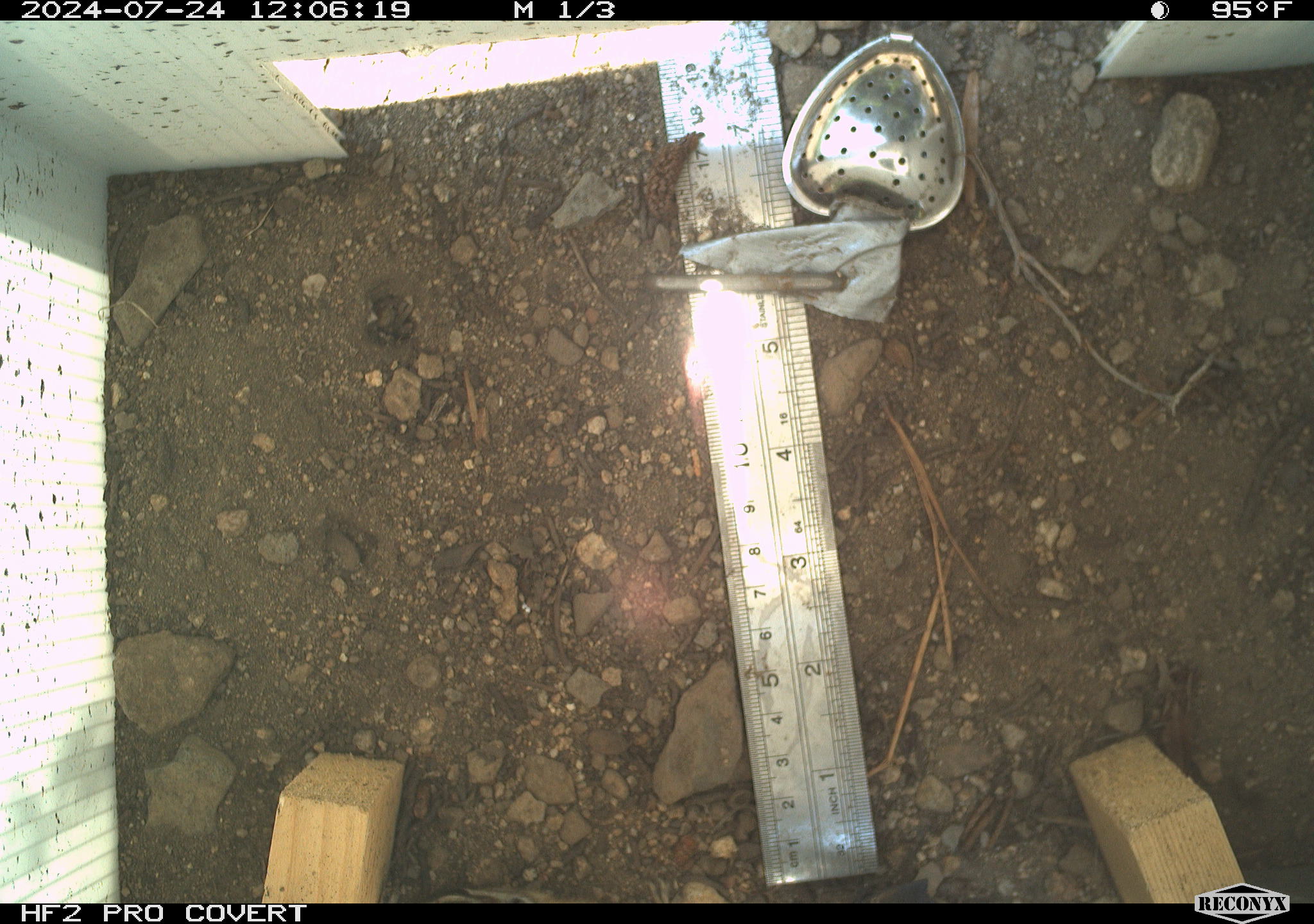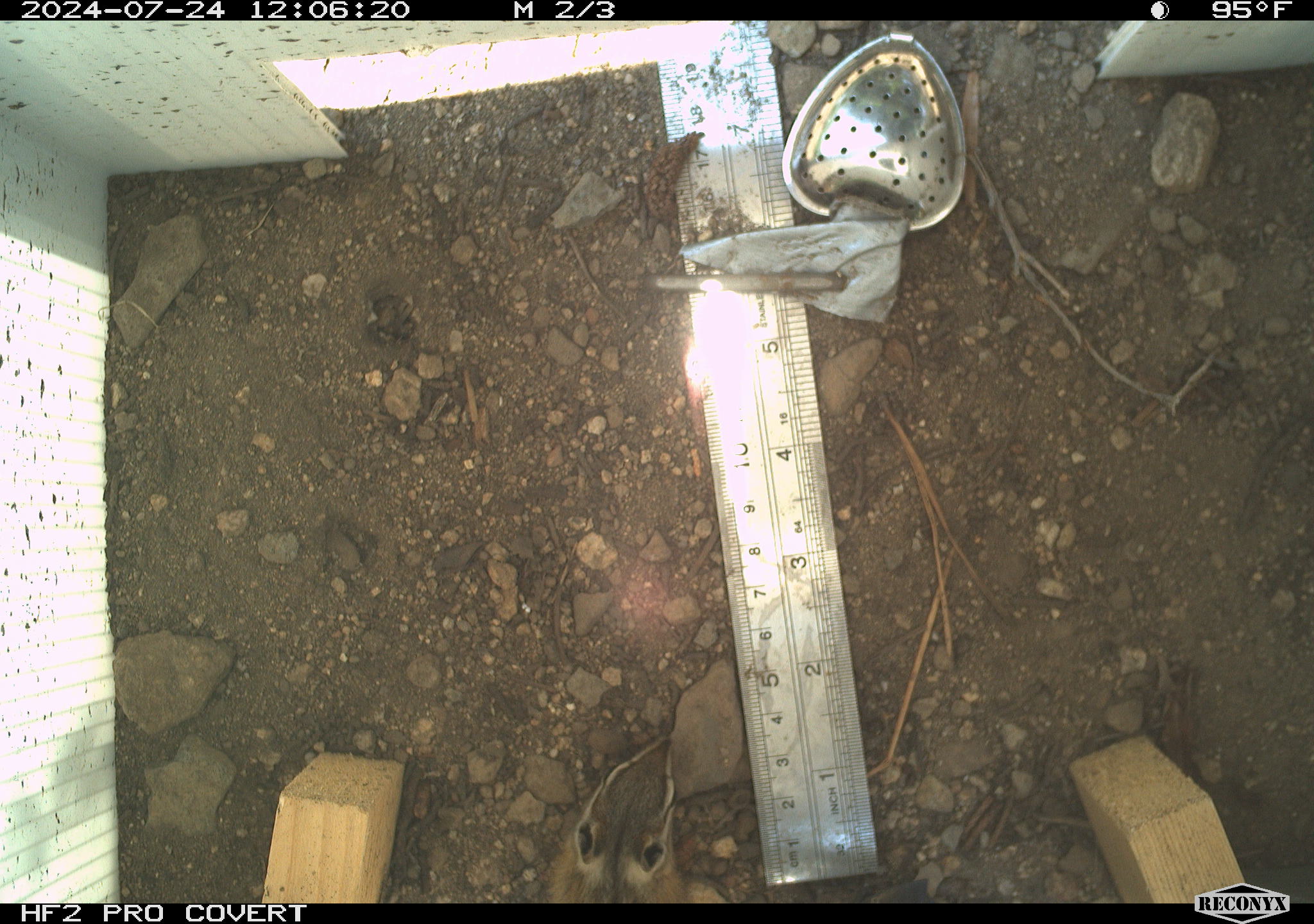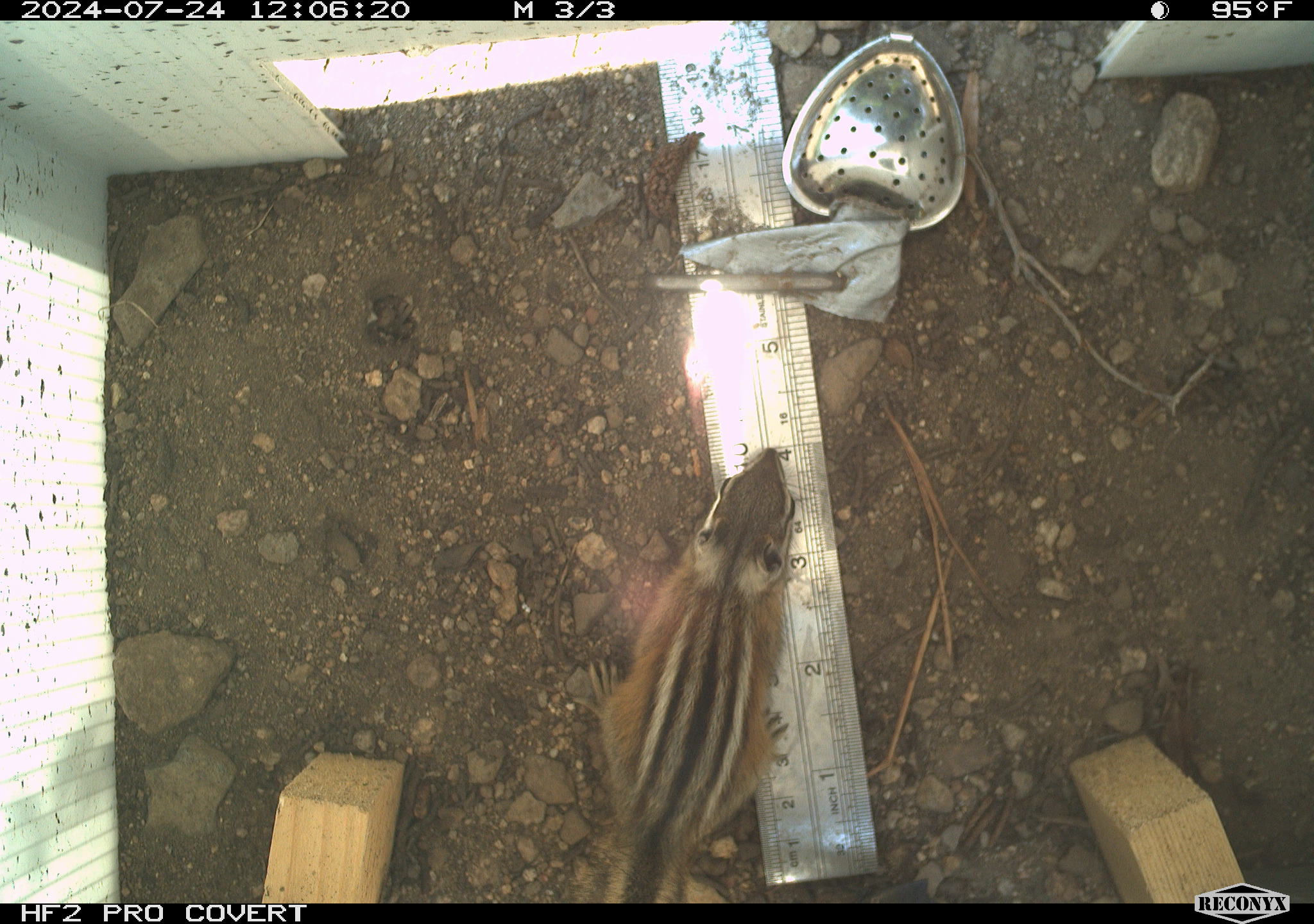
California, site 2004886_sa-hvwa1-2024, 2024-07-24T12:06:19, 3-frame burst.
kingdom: Animalia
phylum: Chordata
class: Mammalia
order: Rodentia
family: Sciuridae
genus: Neotamias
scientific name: Neotamias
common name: western chipmunks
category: neotamias species